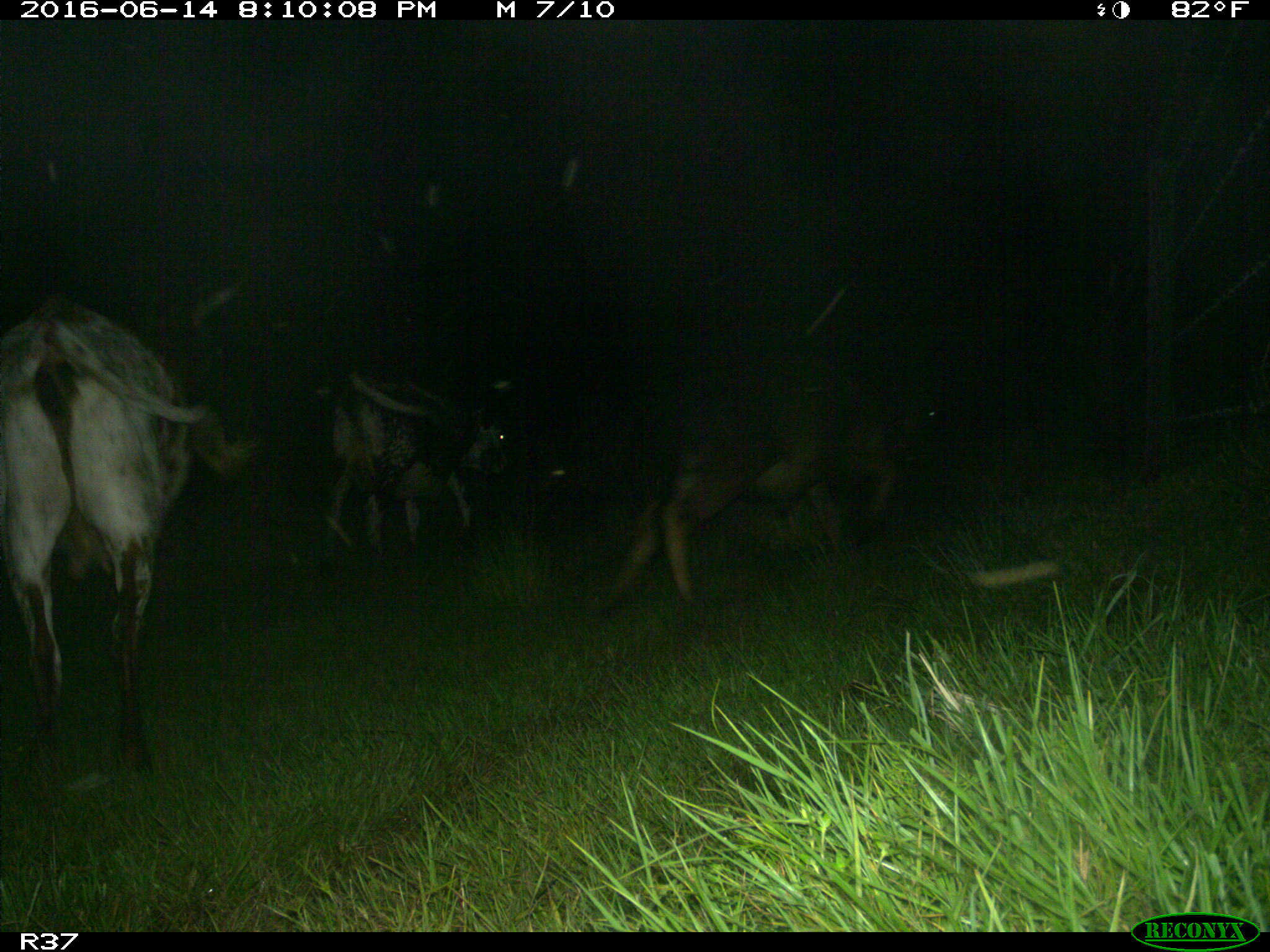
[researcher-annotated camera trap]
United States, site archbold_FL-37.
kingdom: Animalia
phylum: Chordata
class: Mammalia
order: Artiodactyla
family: Bovidae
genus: Bos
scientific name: Bos taurus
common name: domestic cow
Bos taurus (domestic cow).